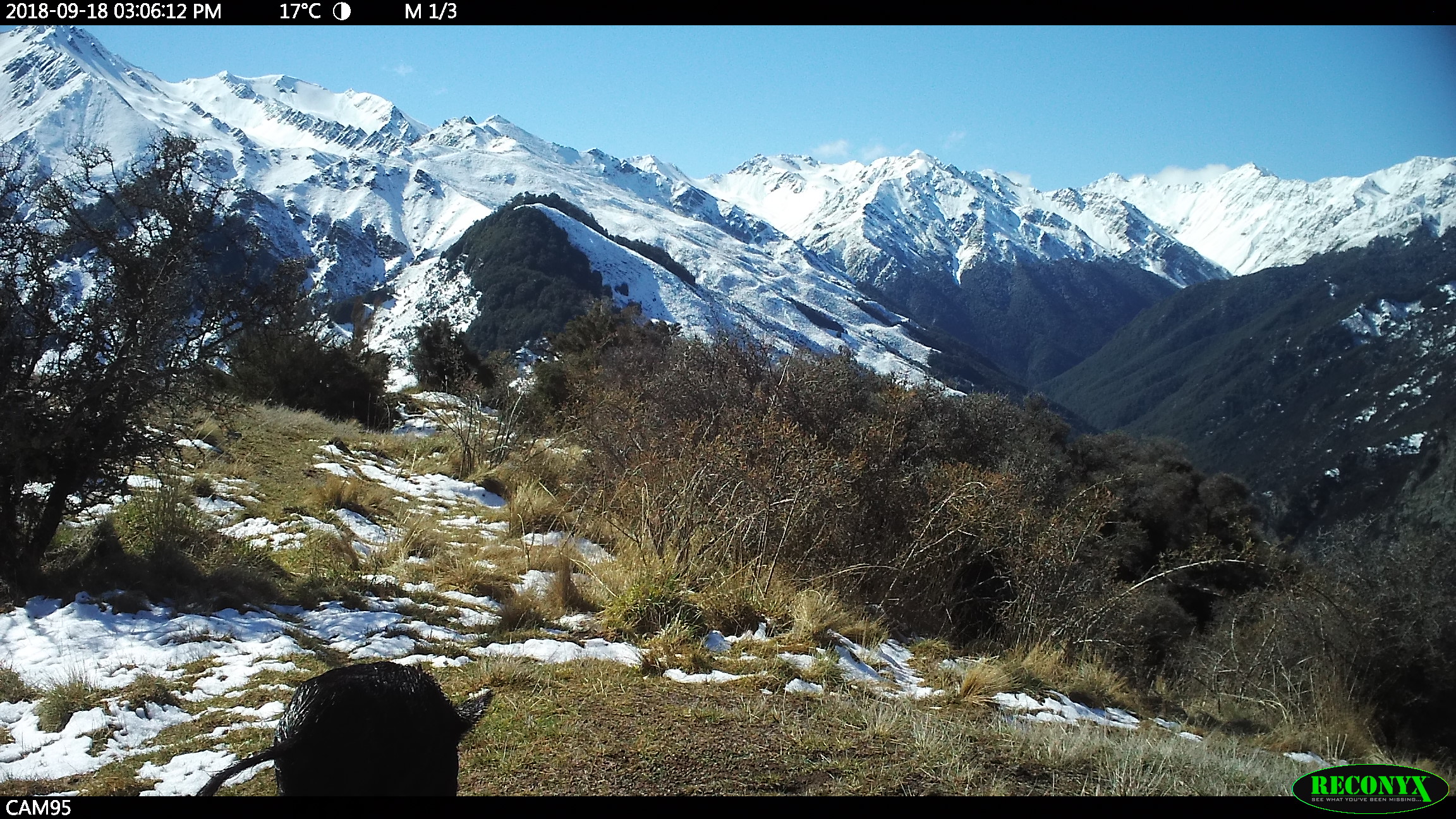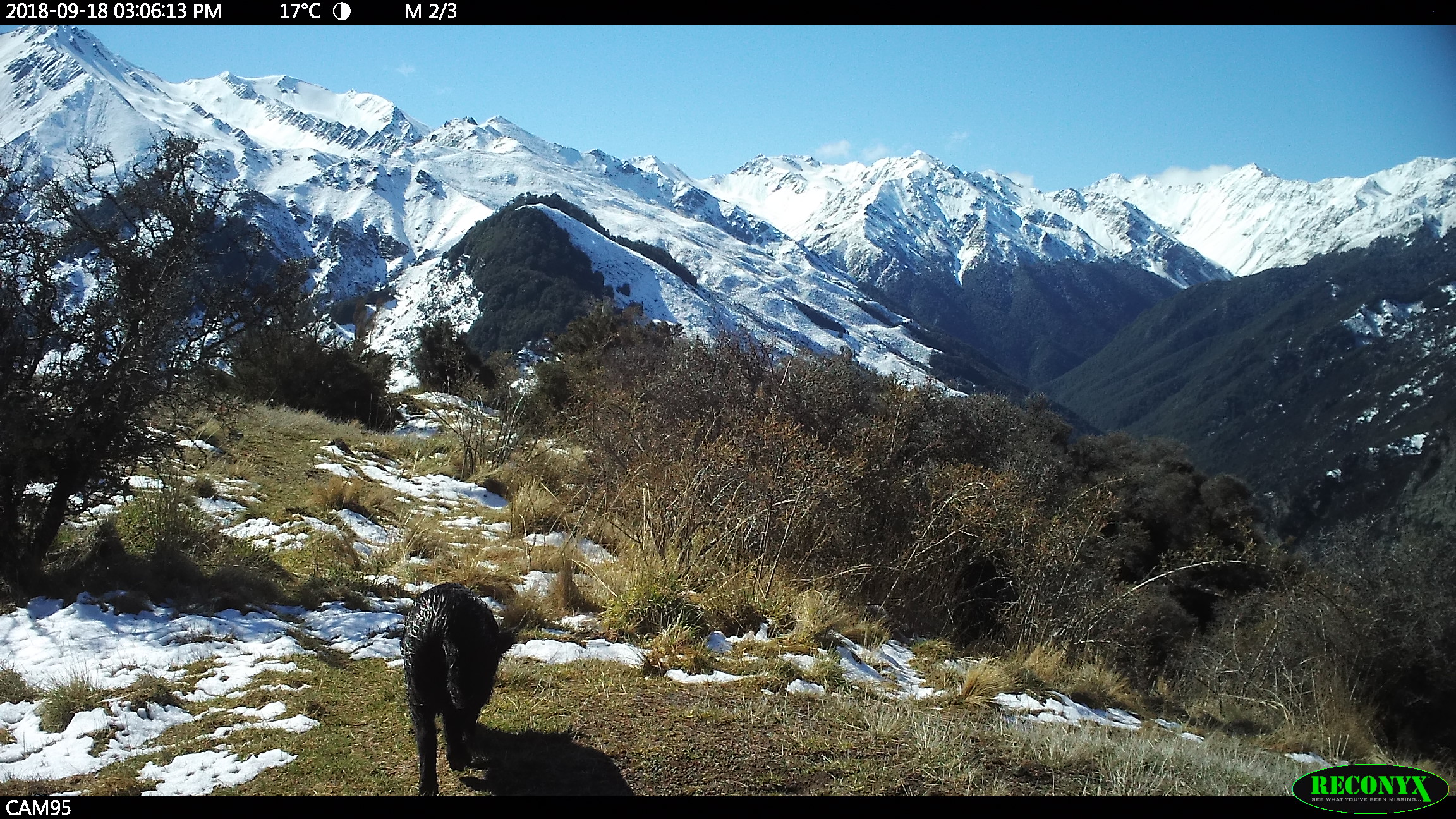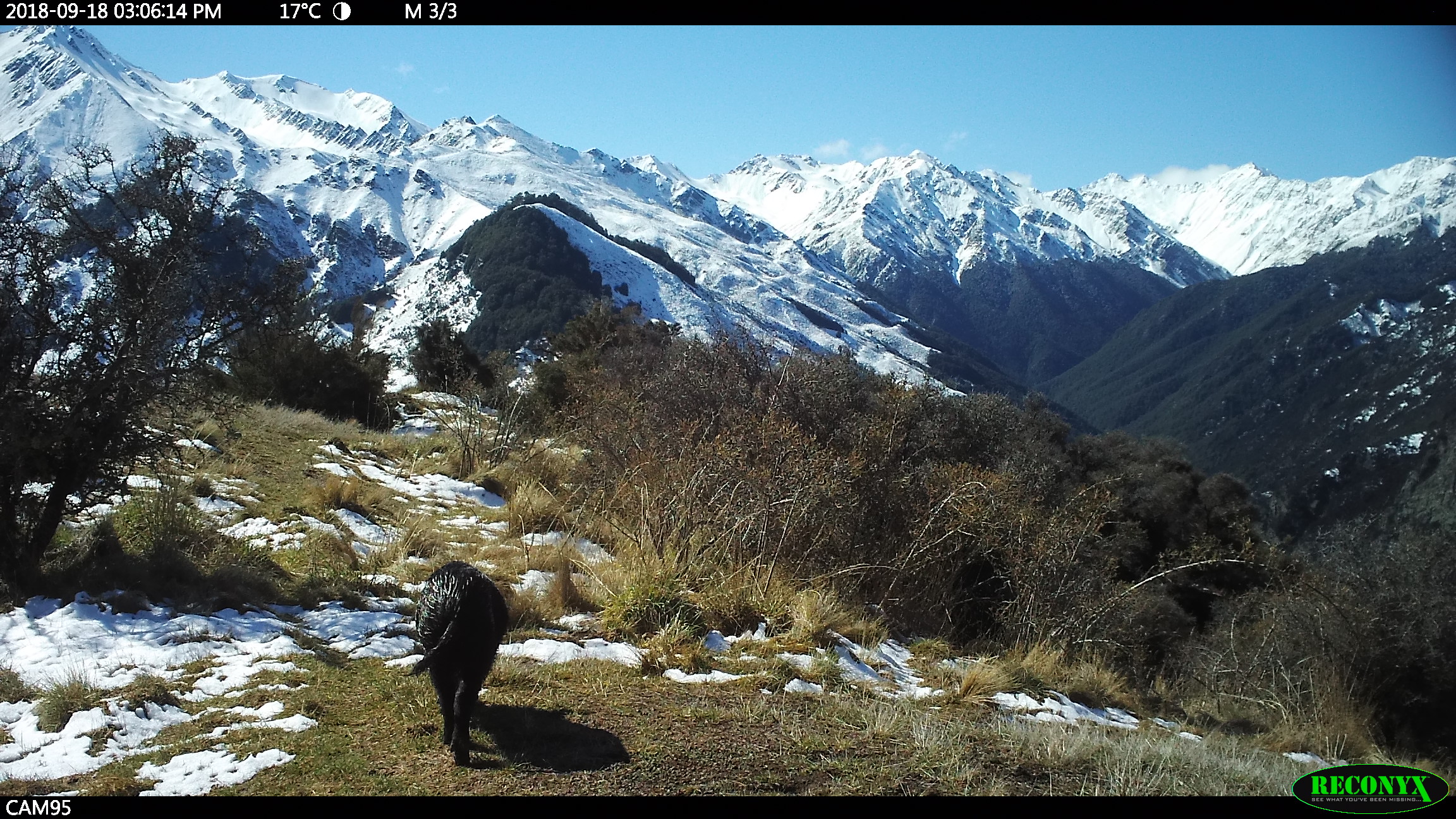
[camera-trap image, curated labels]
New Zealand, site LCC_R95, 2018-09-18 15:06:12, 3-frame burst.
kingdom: Animalia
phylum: Chordata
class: Mammalia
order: Artiodactyla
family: Suidae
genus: Sus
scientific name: Sus scrofa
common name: pig